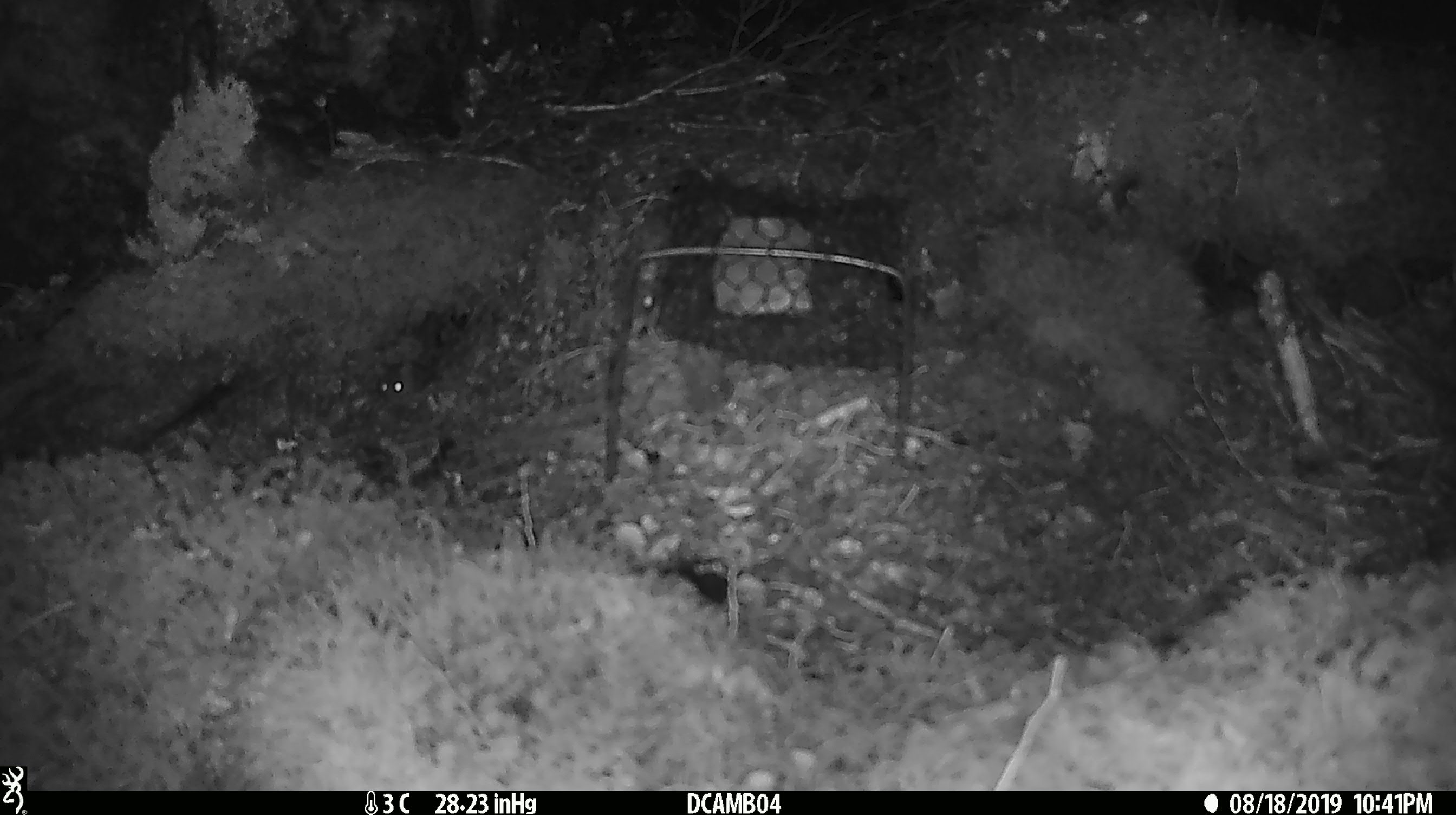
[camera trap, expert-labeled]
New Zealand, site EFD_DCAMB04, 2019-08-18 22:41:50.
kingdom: Animalia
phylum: Chordata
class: Mammalia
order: Rodentia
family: Muridae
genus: Mus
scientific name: Mus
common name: mouse